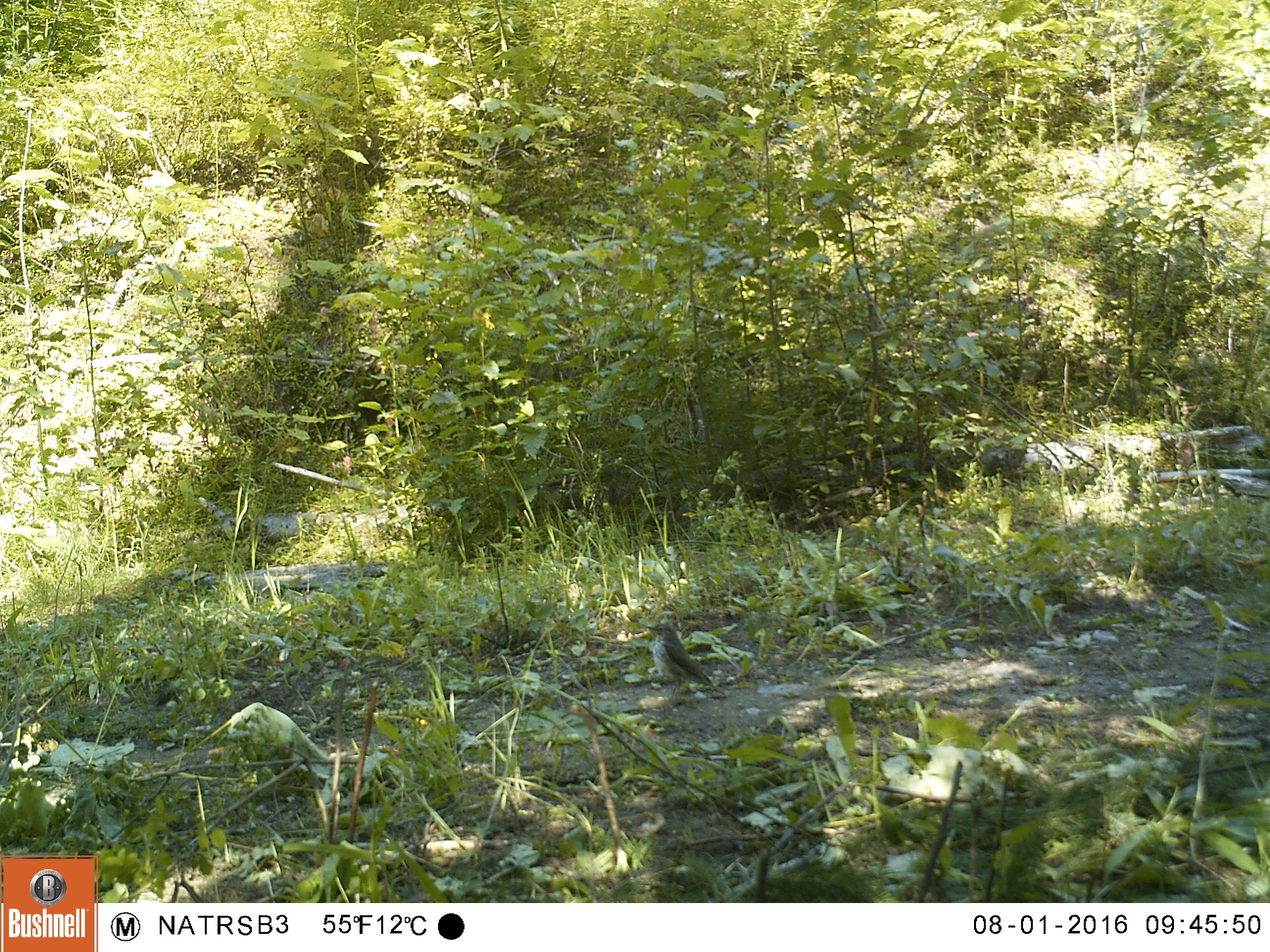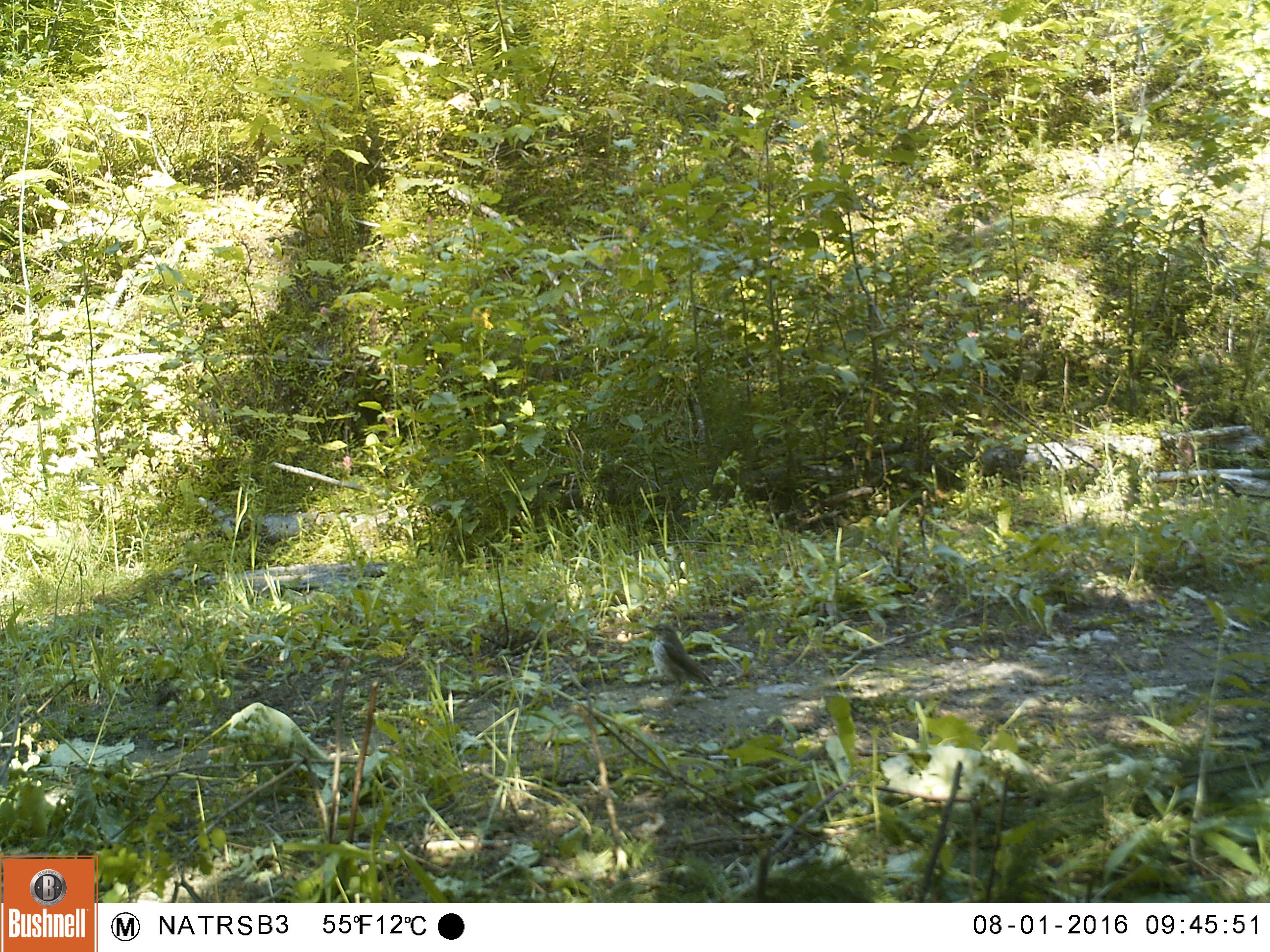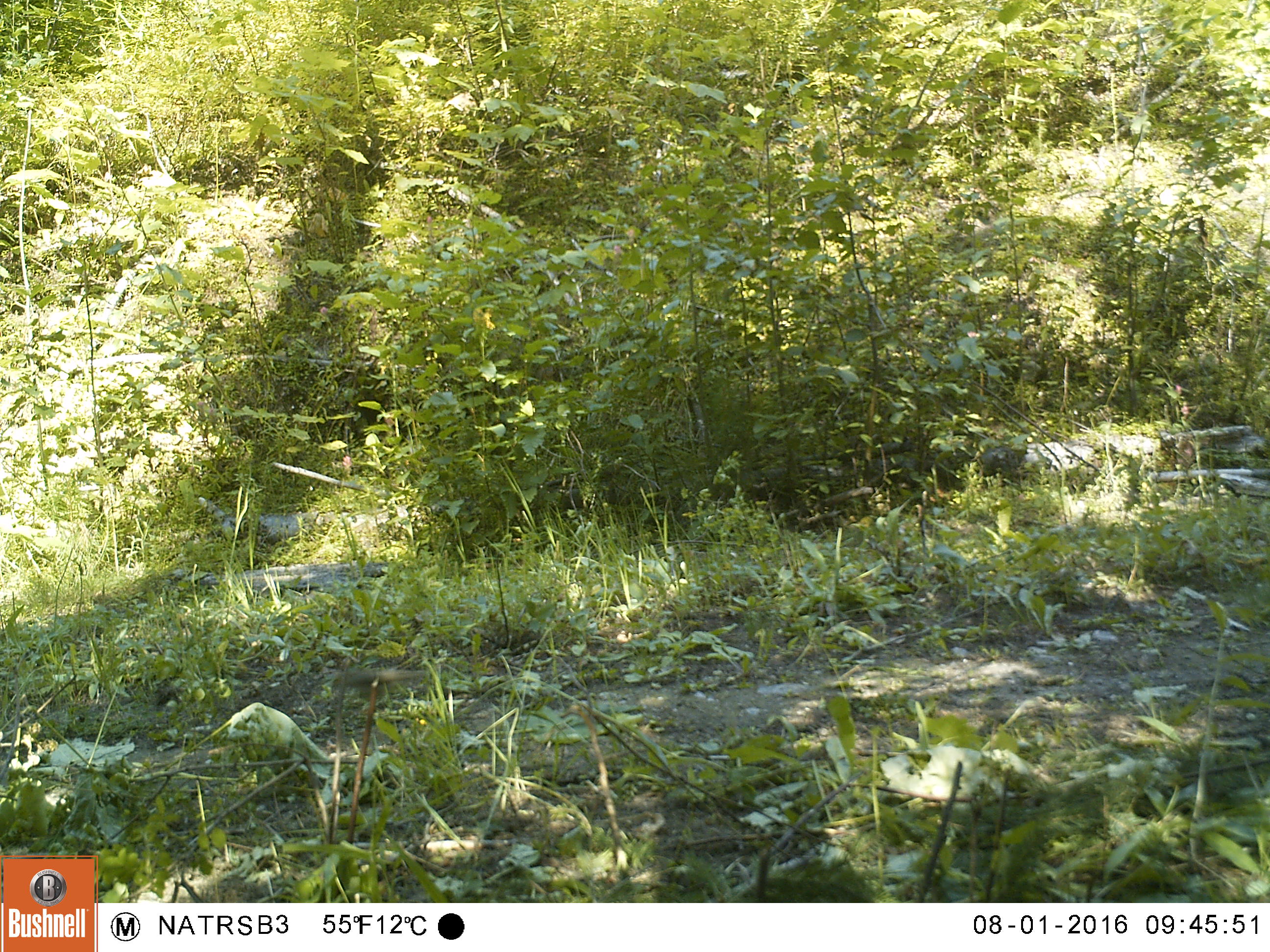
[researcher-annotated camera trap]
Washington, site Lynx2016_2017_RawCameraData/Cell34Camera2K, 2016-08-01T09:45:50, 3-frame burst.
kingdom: Animalia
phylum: Chordata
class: Aves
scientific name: Aves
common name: birds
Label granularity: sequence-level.